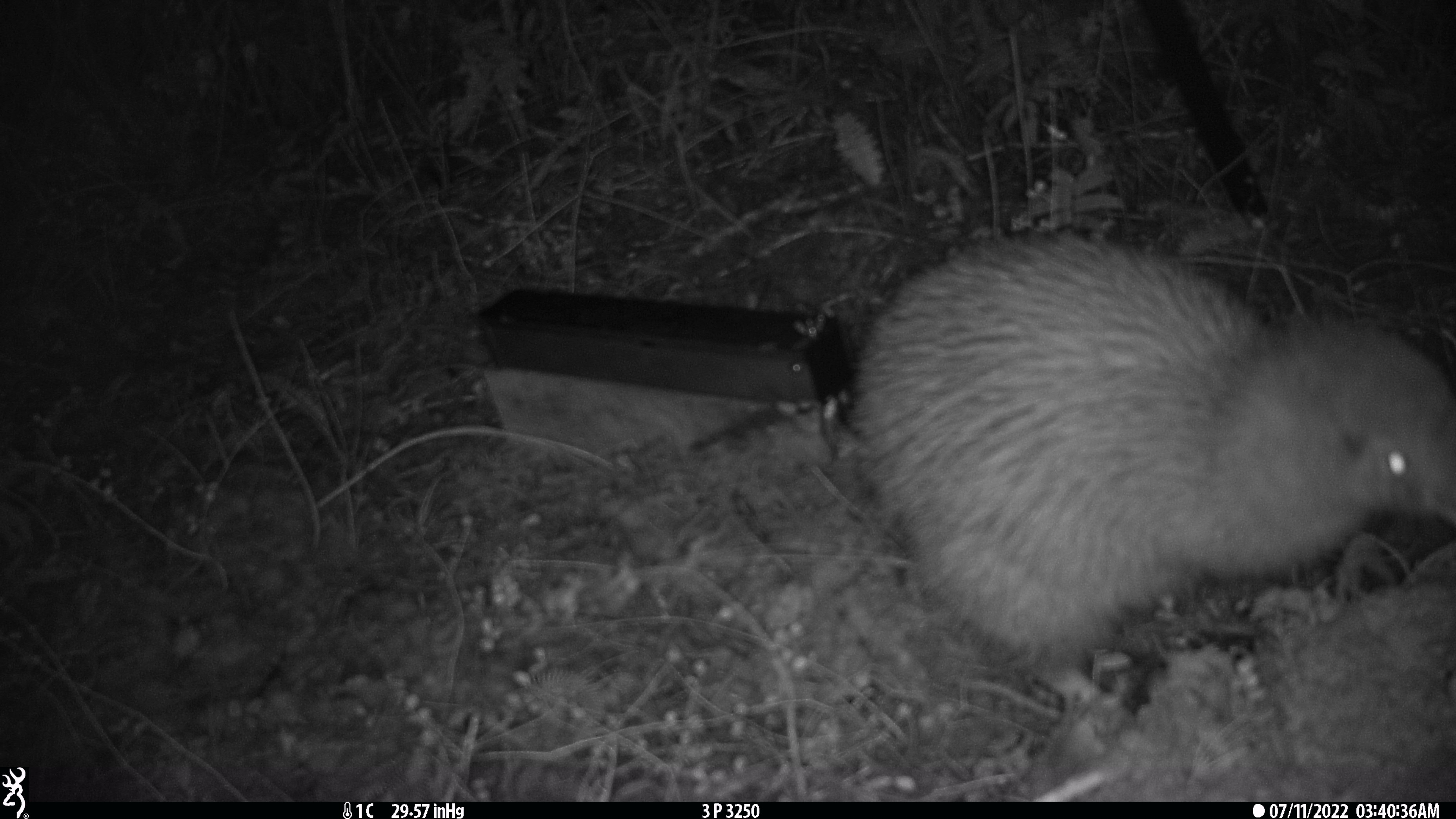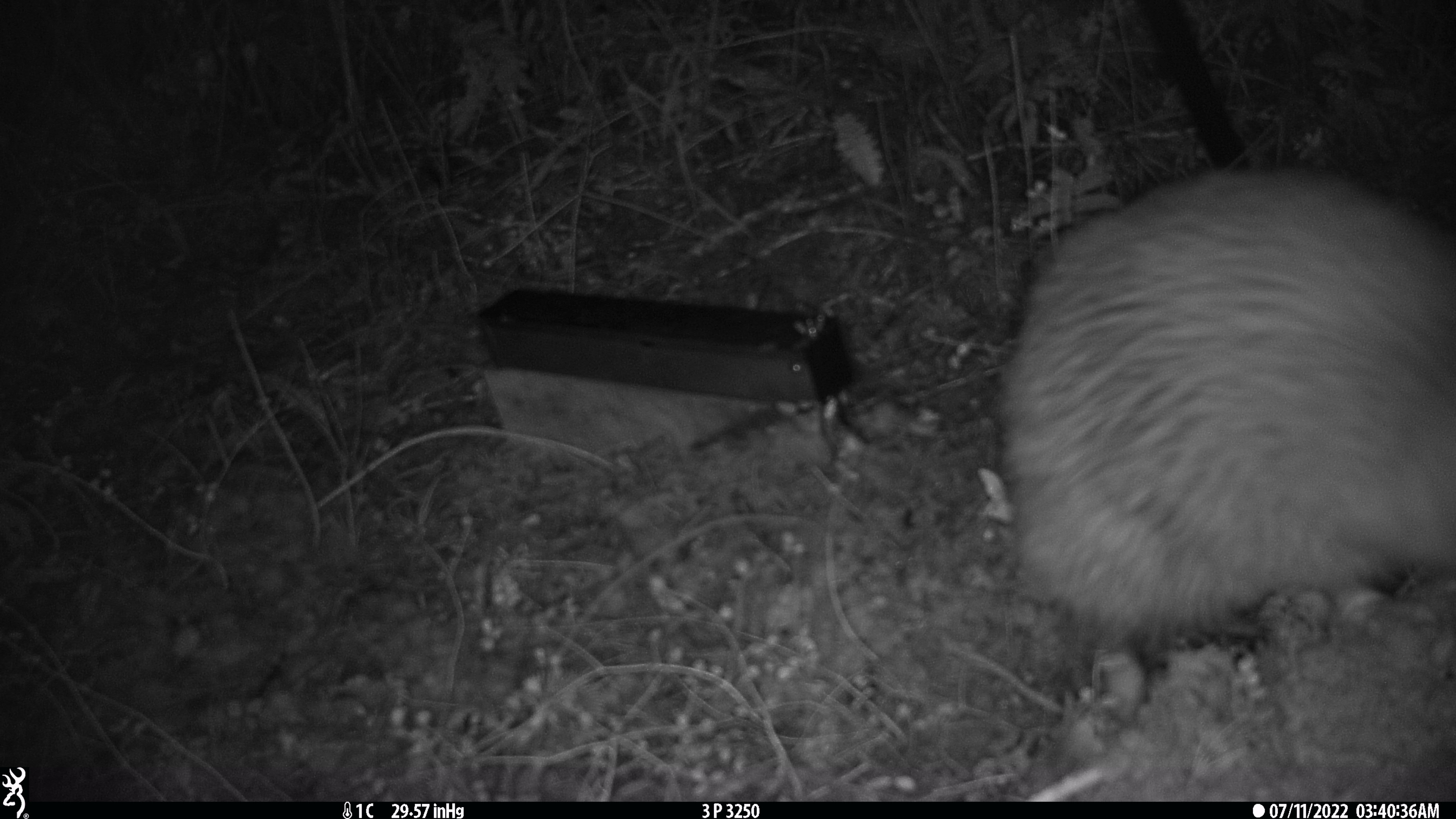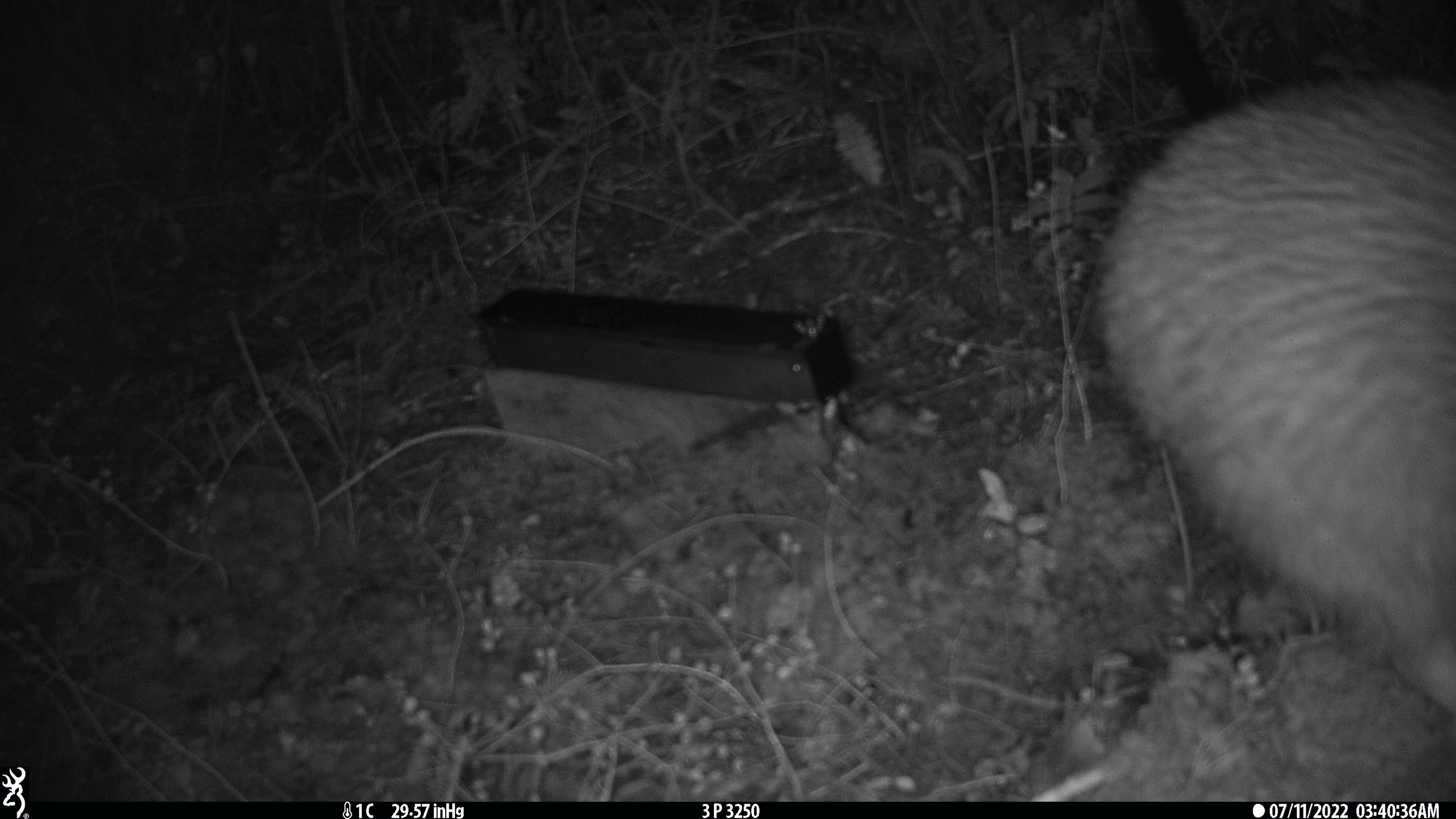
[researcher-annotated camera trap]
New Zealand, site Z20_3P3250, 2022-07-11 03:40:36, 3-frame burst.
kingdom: Animalia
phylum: Chordata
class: Aves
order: Apterygiformes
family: Apterygidae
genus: Apteryx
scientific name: Apteryx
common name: kiwi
Kiwi (Apteryx).